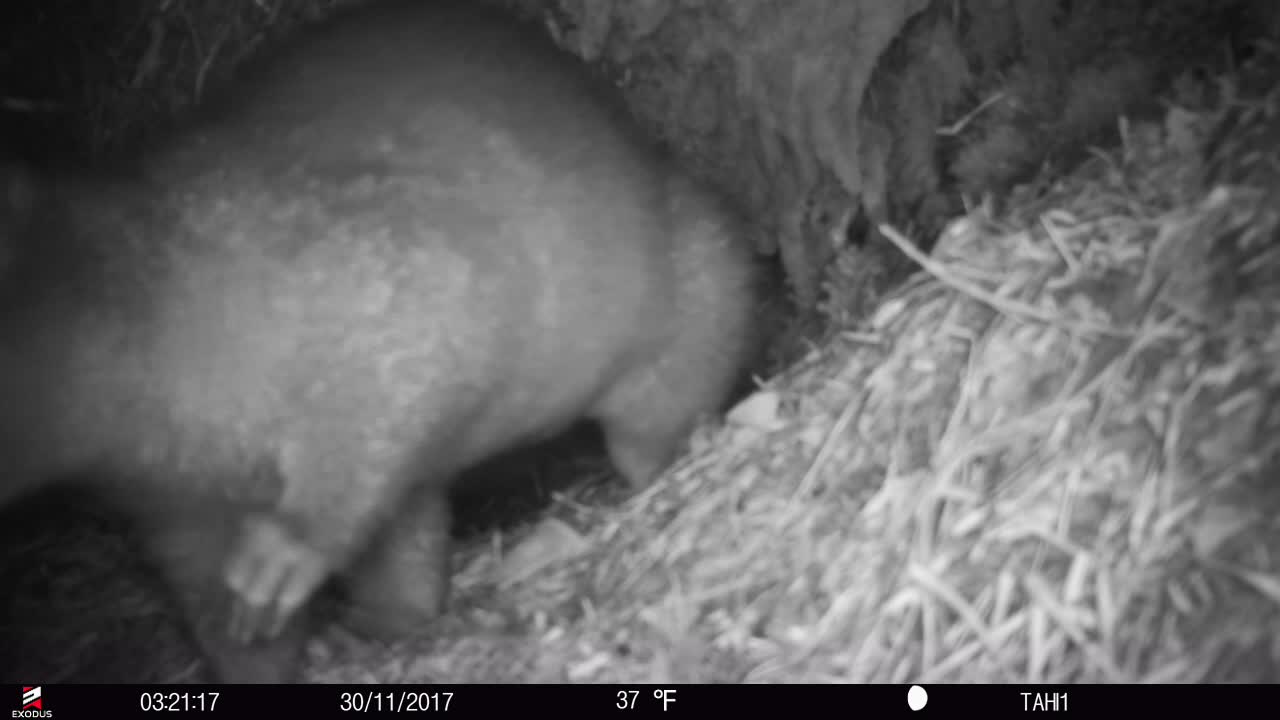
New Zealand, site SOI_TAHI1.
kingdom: Animalia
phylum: Chordata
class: Mammalia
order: Diprotodontia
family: Phalangeridae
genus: Trichosurus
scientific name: Trichosurus vulpecula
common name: common brushtail possum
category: possum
Possum (common brushtail possum) (Trichosurus vulpecula).